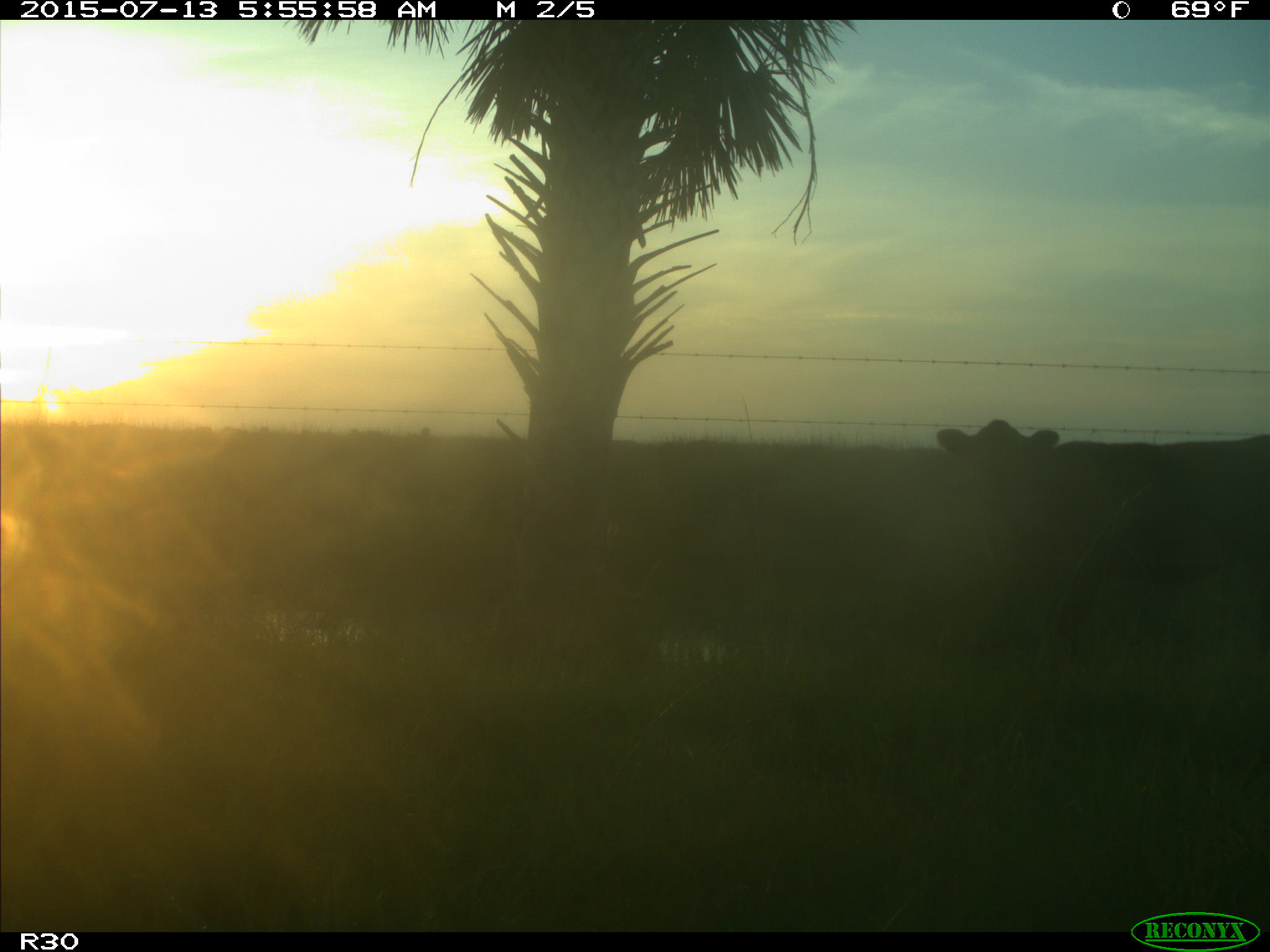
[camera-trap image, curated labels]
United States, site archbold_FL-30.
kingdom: Animalia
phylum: Chordata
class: Mammalia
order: Artiodactyla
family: Bovidae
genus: Bos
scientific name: Bos taurus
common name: domestic cow